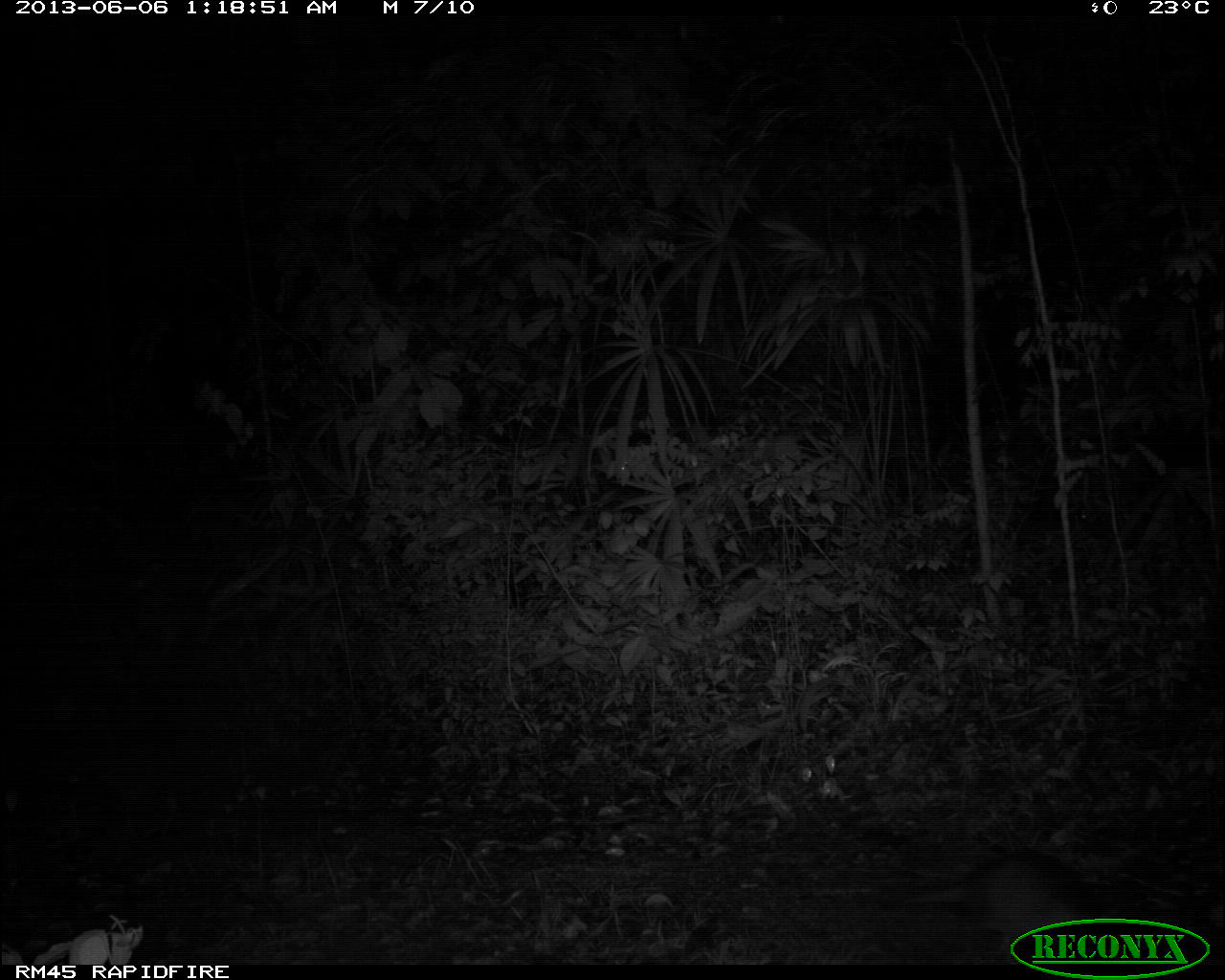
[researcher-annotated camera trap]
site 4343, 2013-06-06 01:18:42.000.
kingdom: Animalia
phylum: Chordata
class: Mammalia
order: Cingulata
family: Dasypodidae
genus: Dasypus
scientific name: Dasypus novemcinctus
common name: nine-banded armadillo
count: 1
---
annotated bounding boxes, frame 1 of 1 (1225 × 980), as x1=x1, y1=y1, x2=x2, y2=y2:
dasypus novemcinctus: x1=874, y1=849, x2=1136, y2=961